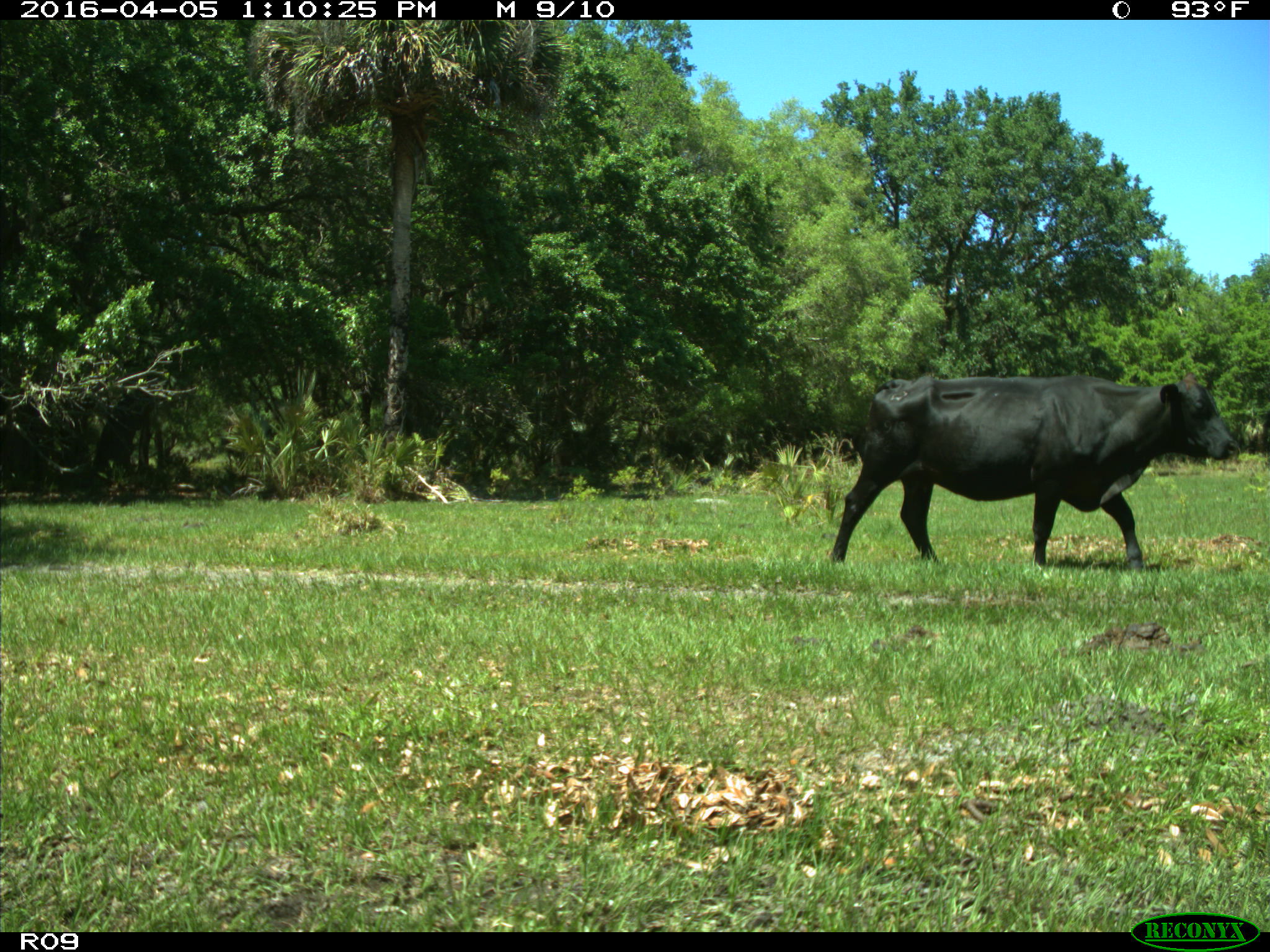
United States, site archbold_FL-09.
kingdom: Animalia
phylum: Chordata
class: Mammalia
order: Artiodactyla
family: Bovidae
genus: Bos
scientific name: Bos taurus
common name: domestic cow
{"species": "Bos taurus (domestic cow)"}